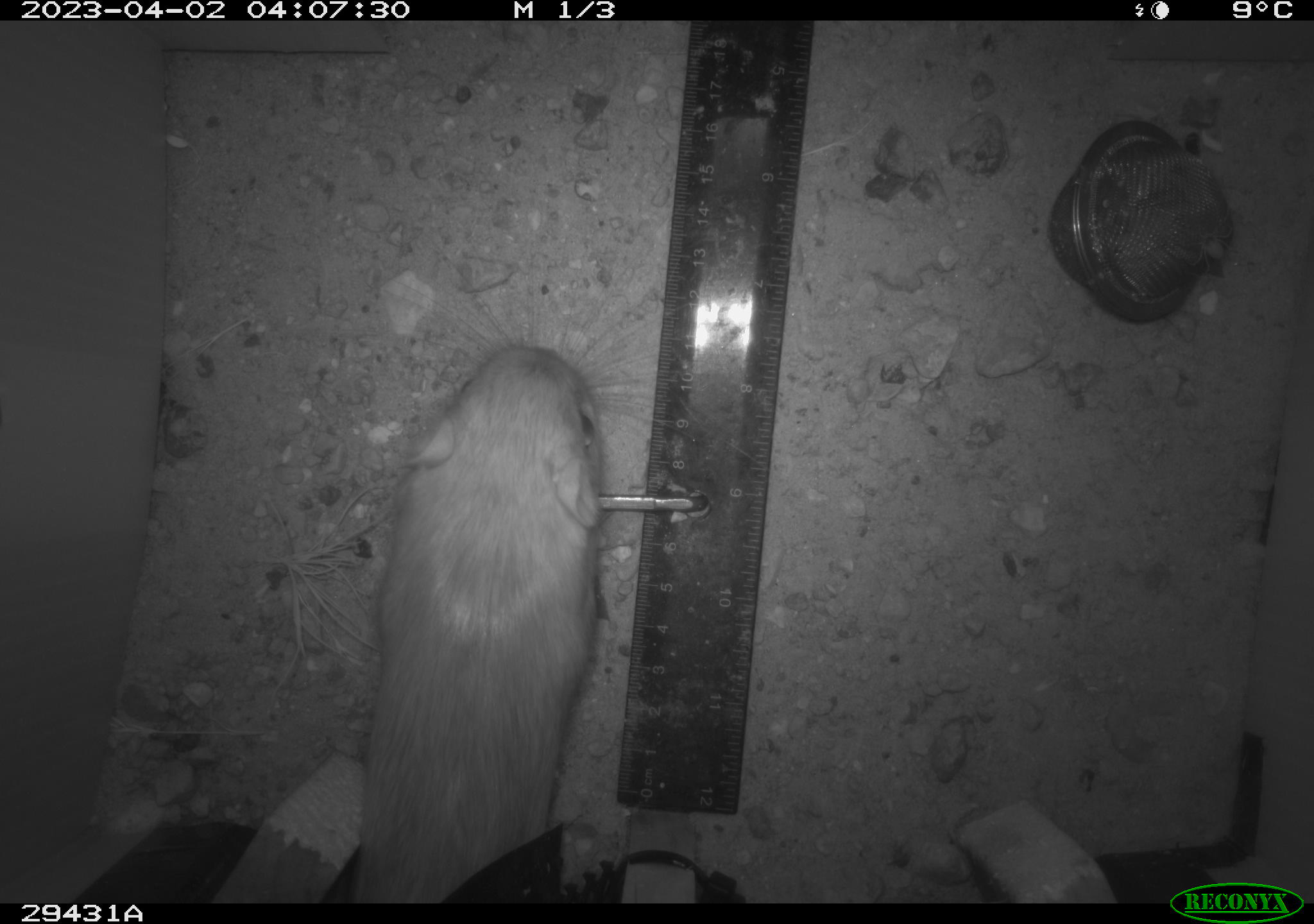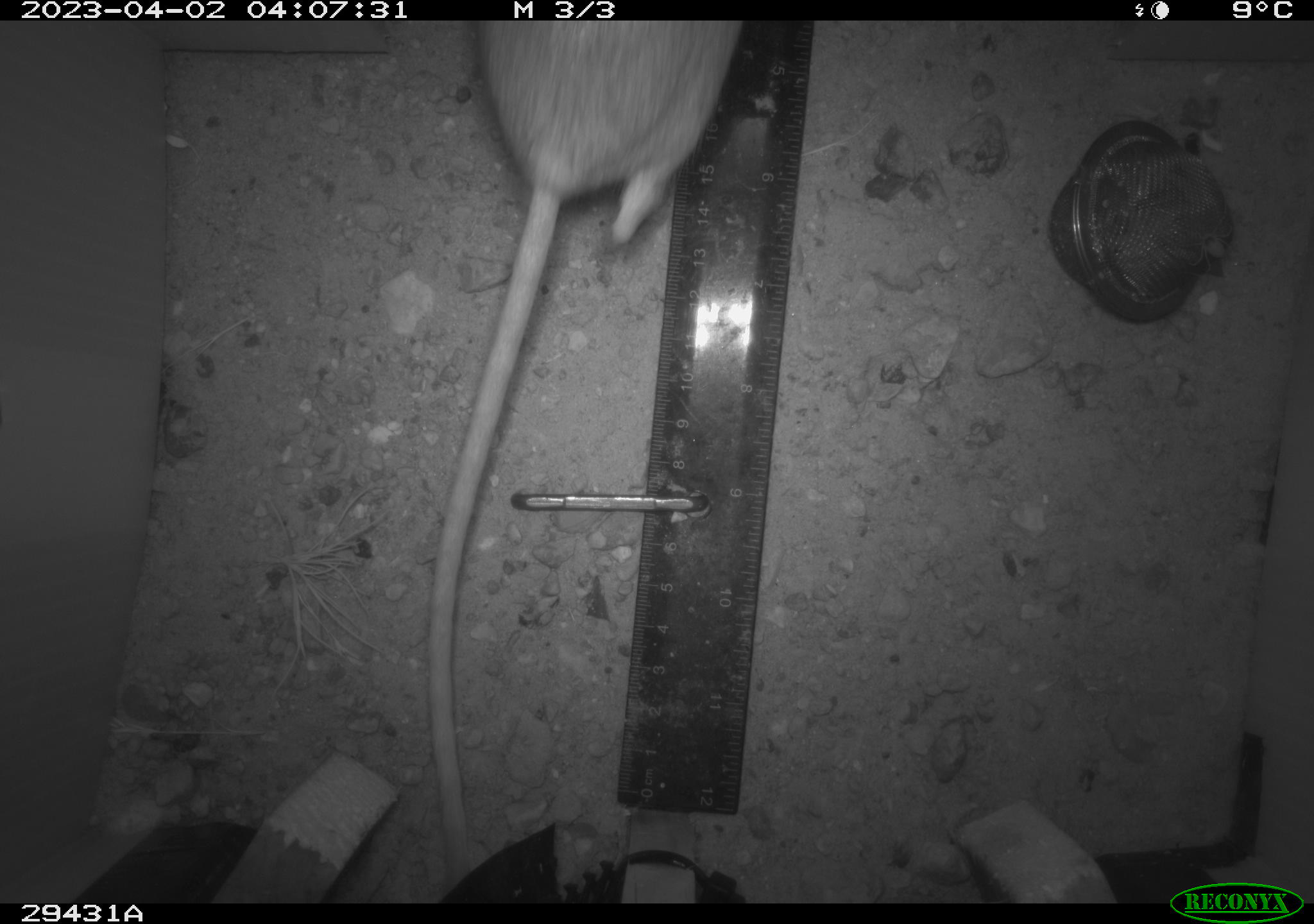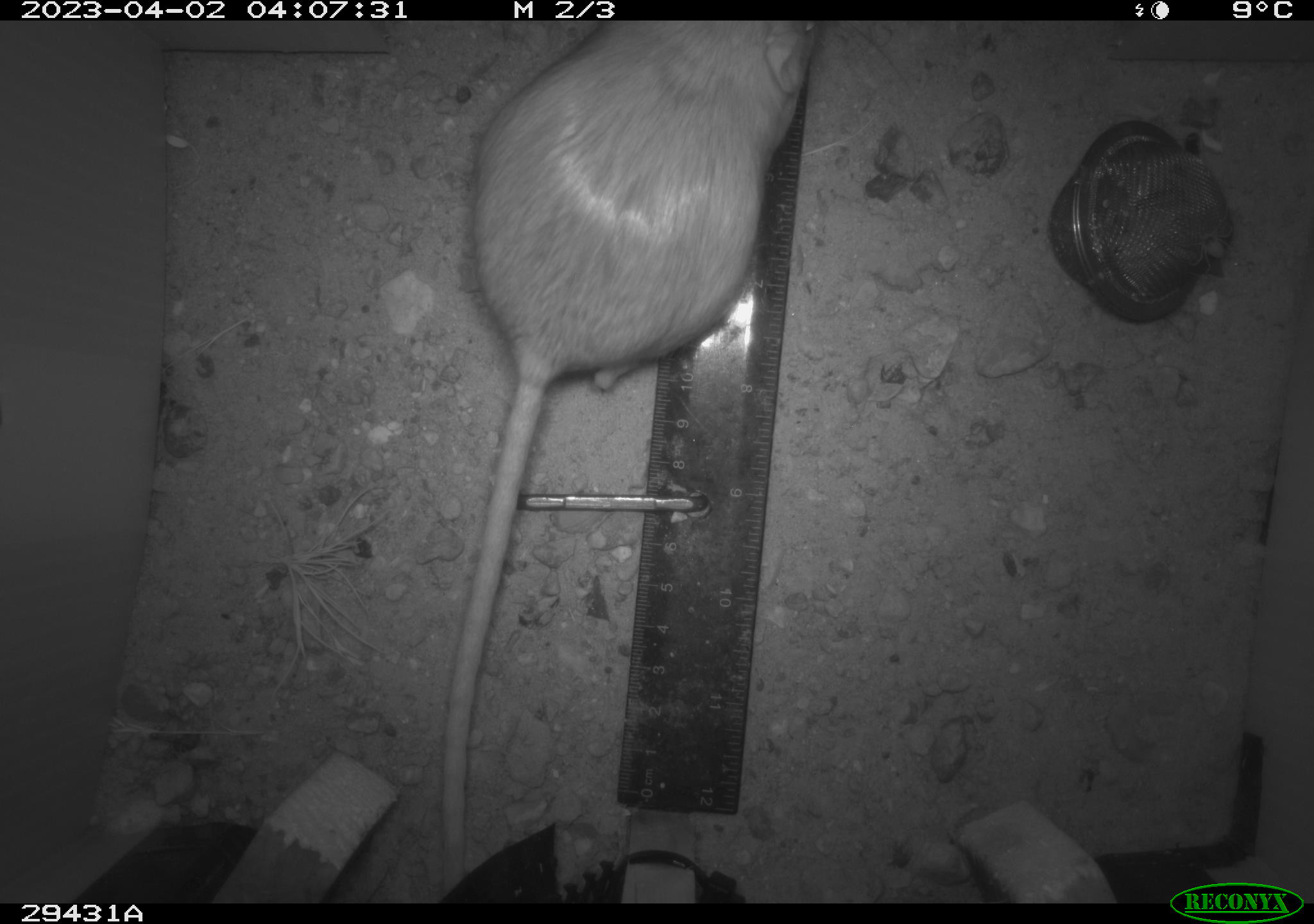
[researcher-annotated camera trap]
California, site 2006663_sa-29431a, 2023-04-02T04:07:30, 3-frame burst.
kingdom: Animalia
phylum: Chordata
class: Mammalia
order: Rodentia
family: Heteromyidae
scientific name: Heteromyidae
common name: kangaroo rats and pocket mice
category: heteromyidae family